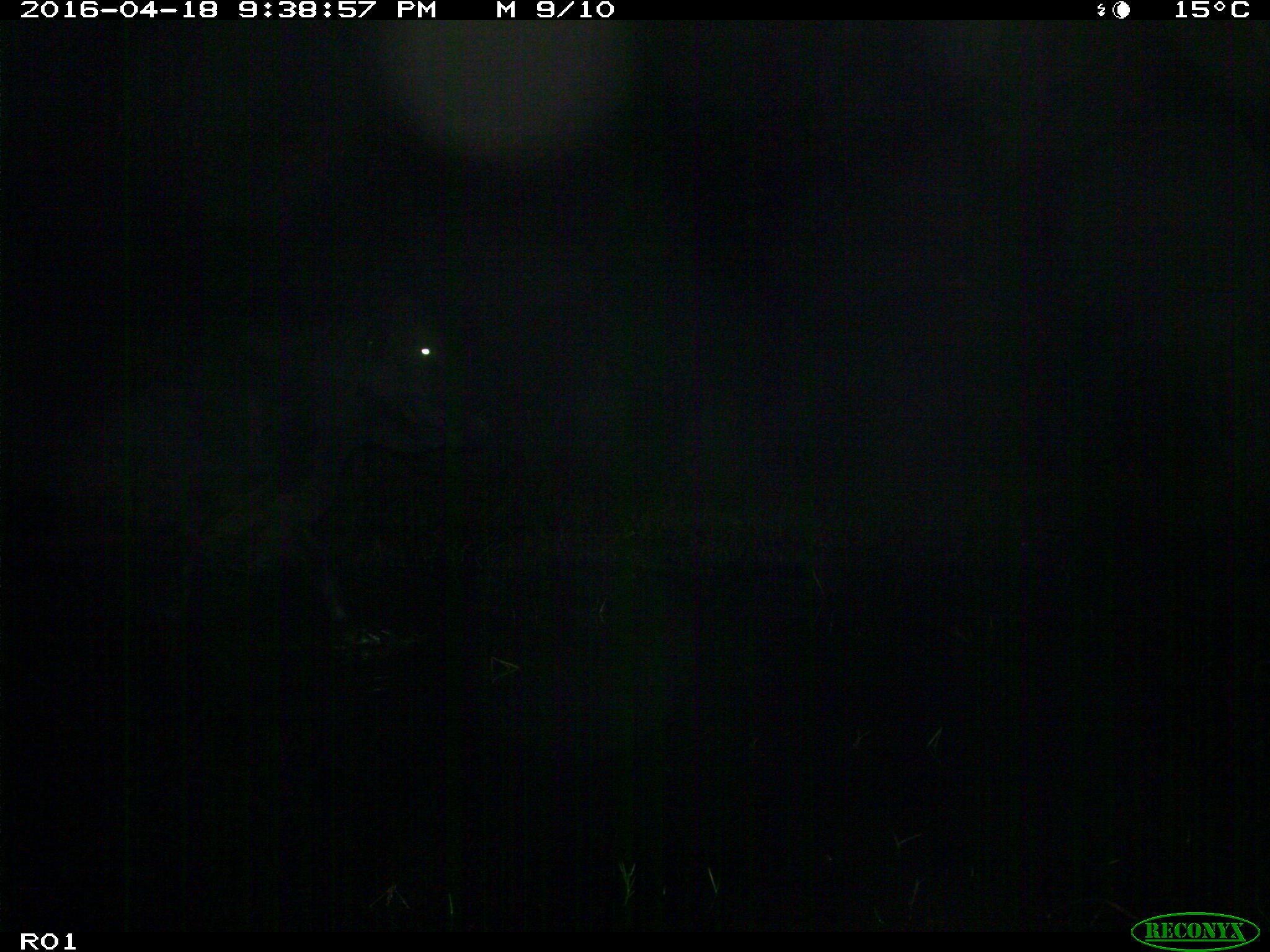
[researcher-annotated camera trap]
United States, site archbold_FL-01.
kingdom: Animalia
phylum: Chordata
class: Mammalia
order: Artiodactyla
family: Bovidae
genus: Bos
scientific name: Bos taurus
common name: domestic cow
Bos taurus (domestic cow).